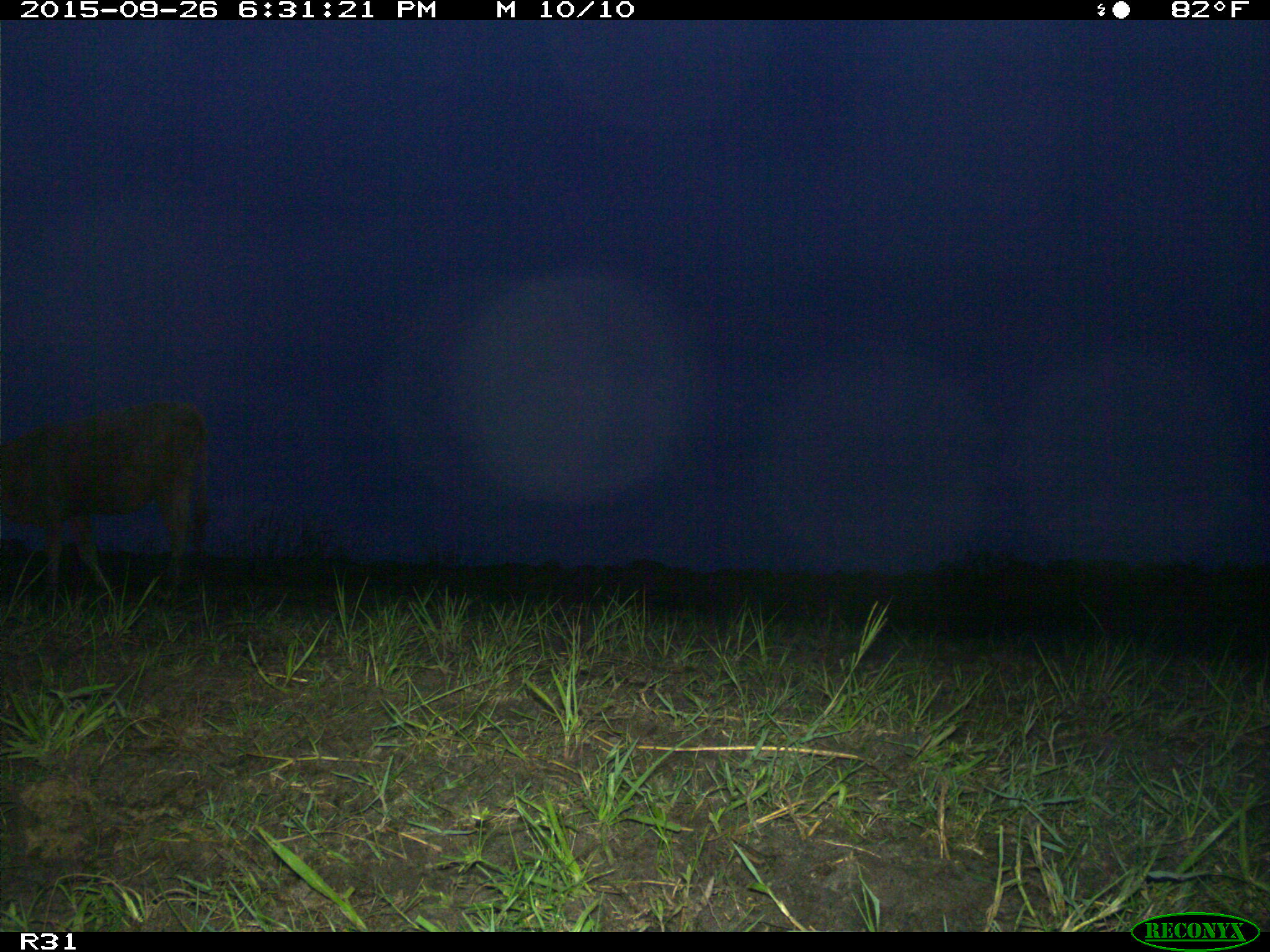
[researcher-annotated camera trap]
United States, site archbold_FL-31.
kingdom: Animalia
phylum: Chordata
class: Mammalia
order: Artiodactyla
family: Bovidae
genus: Bos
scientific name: Bos taurus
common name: domestic cow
Bos taurus (domestic cow).